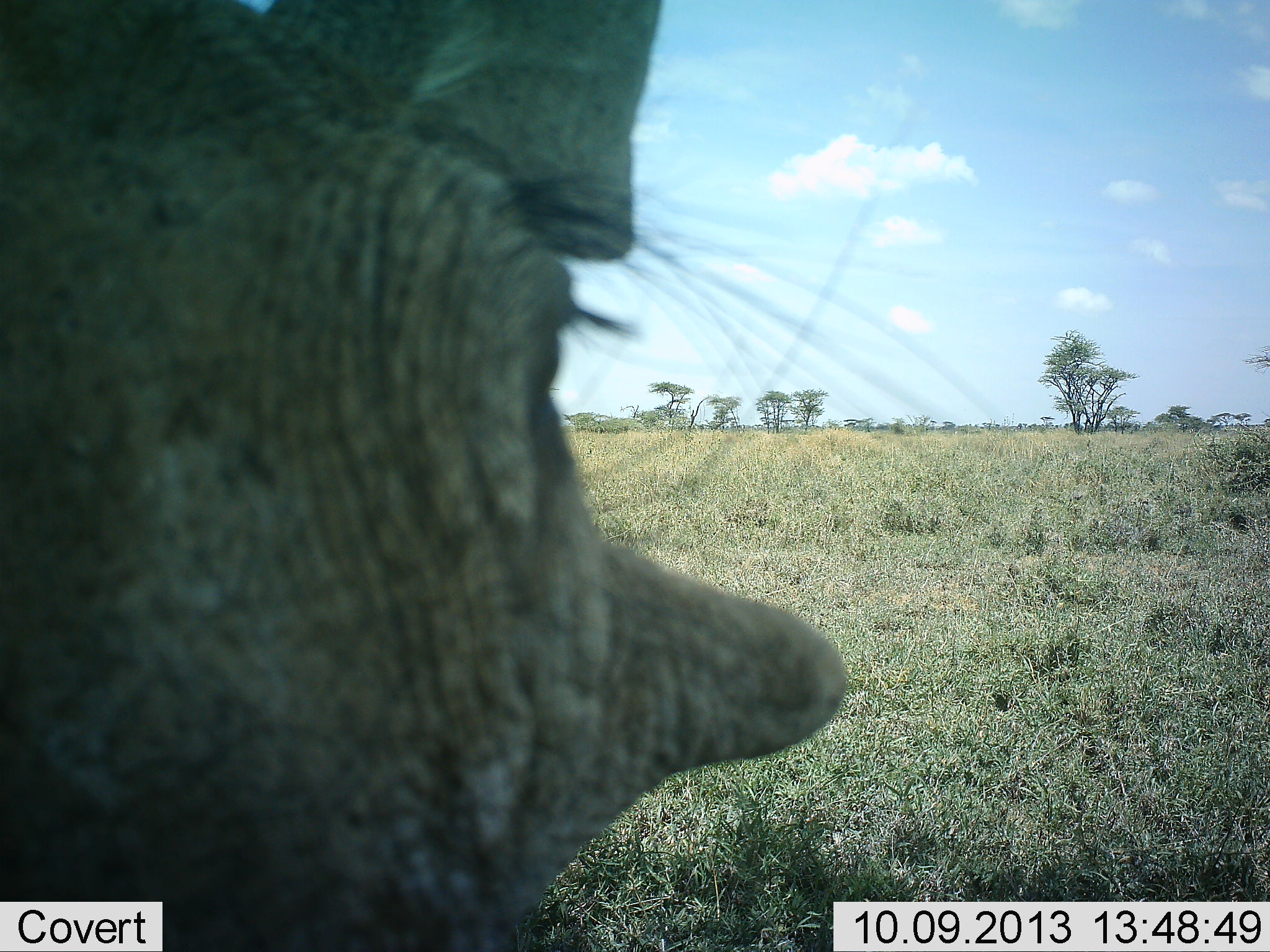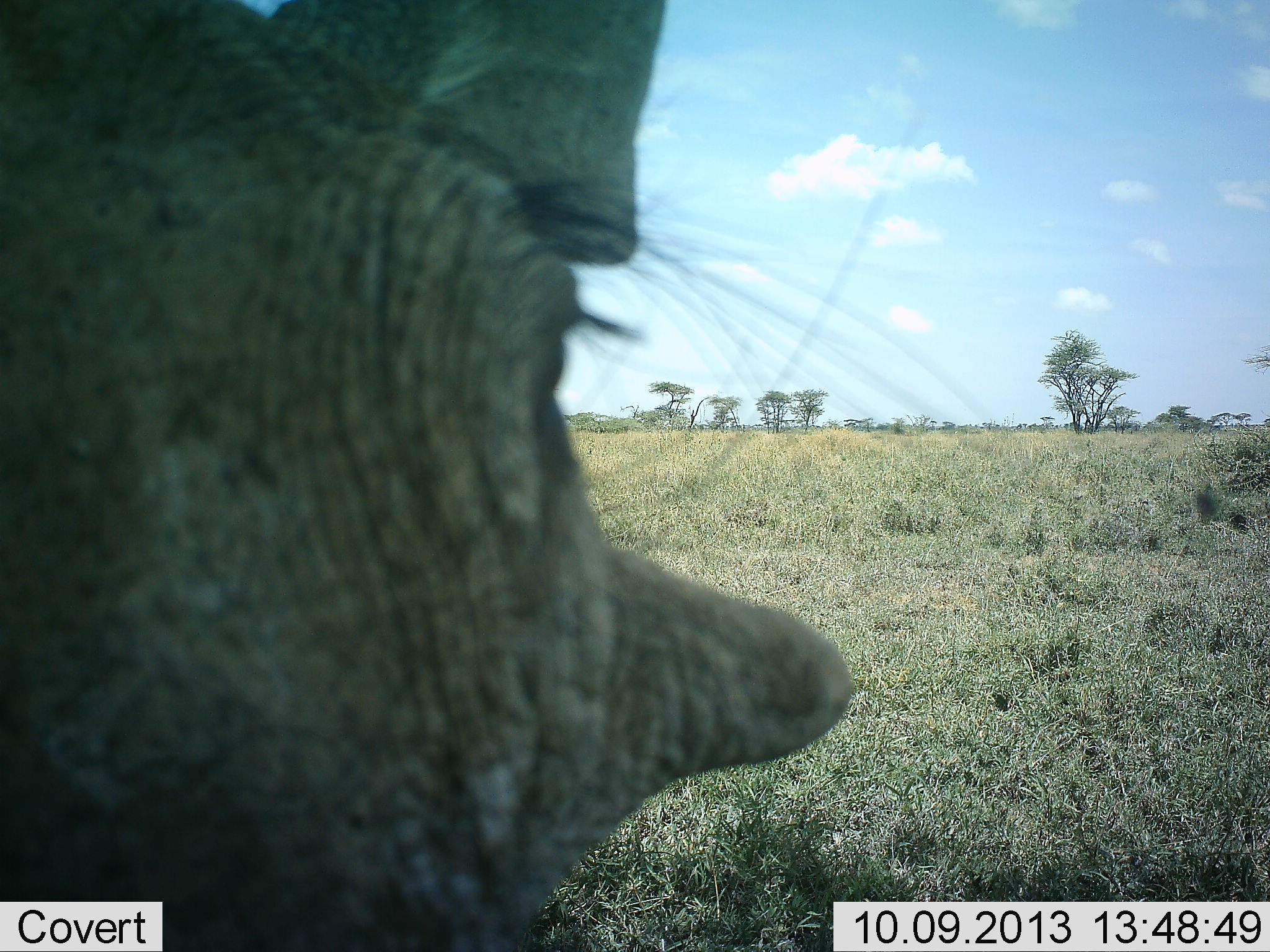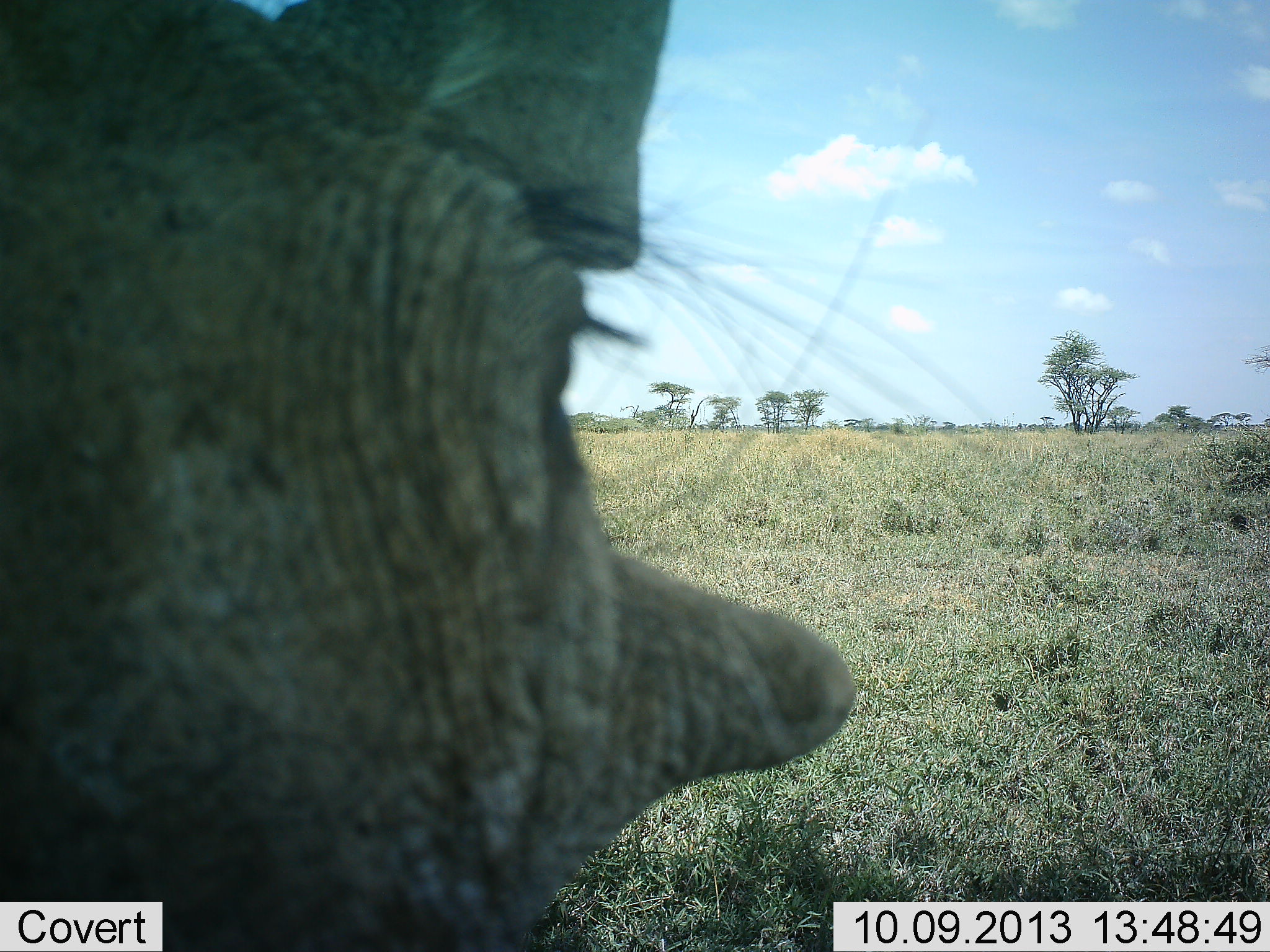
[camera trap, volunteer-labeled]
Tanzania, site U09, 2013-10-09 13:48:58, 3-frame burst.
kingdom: Animalia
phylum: Chordata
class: Mammalia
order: Artiodactyla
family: Suidae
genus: Phacochoerus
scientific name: Phacochoerus africanus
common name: warthog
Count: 1.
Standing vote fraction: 88%.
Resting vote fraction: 6%.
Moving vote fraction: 0%.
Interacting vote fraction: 6%.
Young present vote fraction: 0%.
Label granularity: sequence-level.